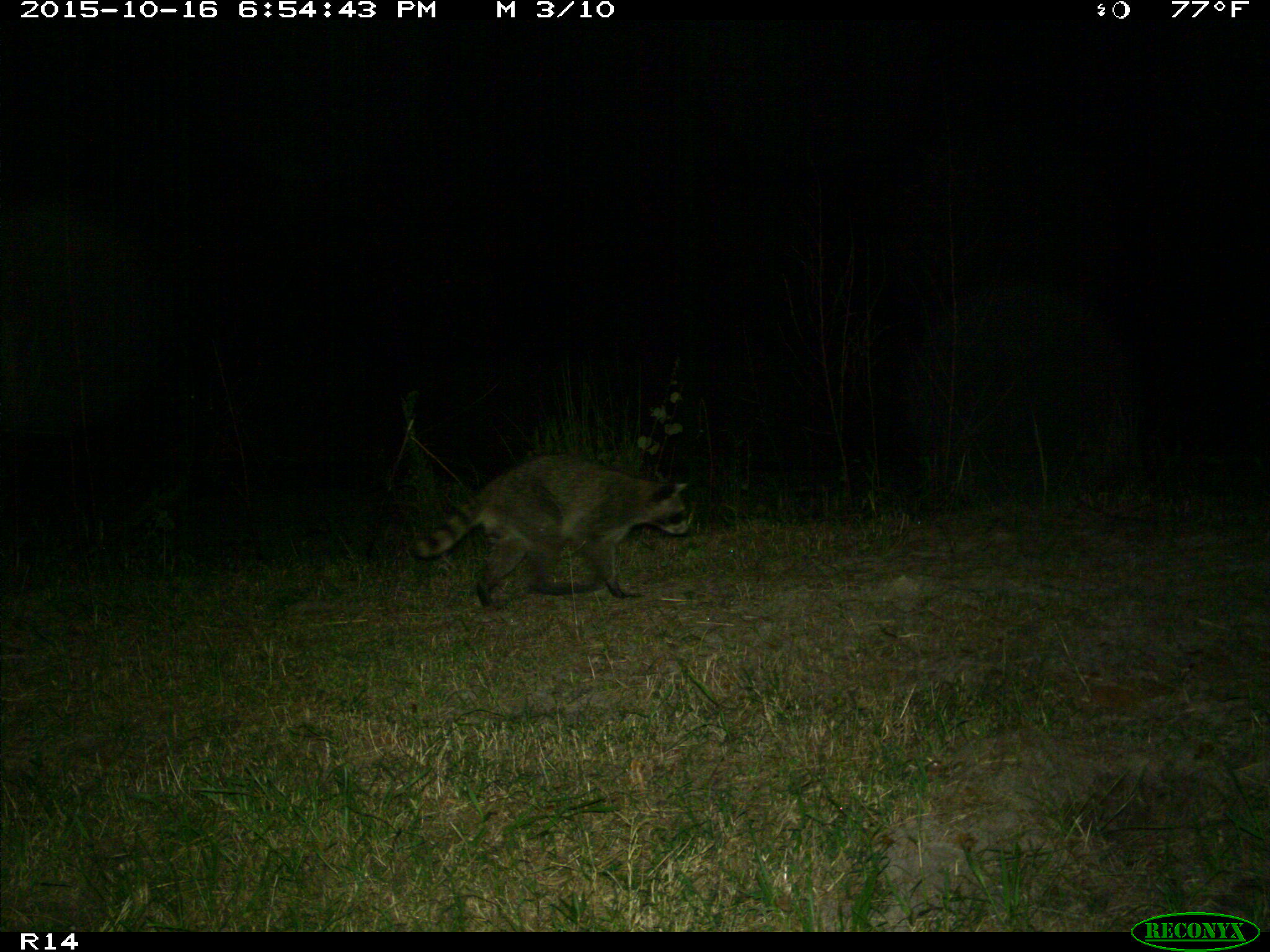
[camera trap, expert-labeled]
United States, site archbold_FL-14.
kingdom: Animalia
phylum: Chordata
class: Mammalia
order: Carnivora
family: Procyonidae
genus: Procyon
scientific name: Procyon lotor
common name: common raccoon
Procyon lotor (common raccoon).